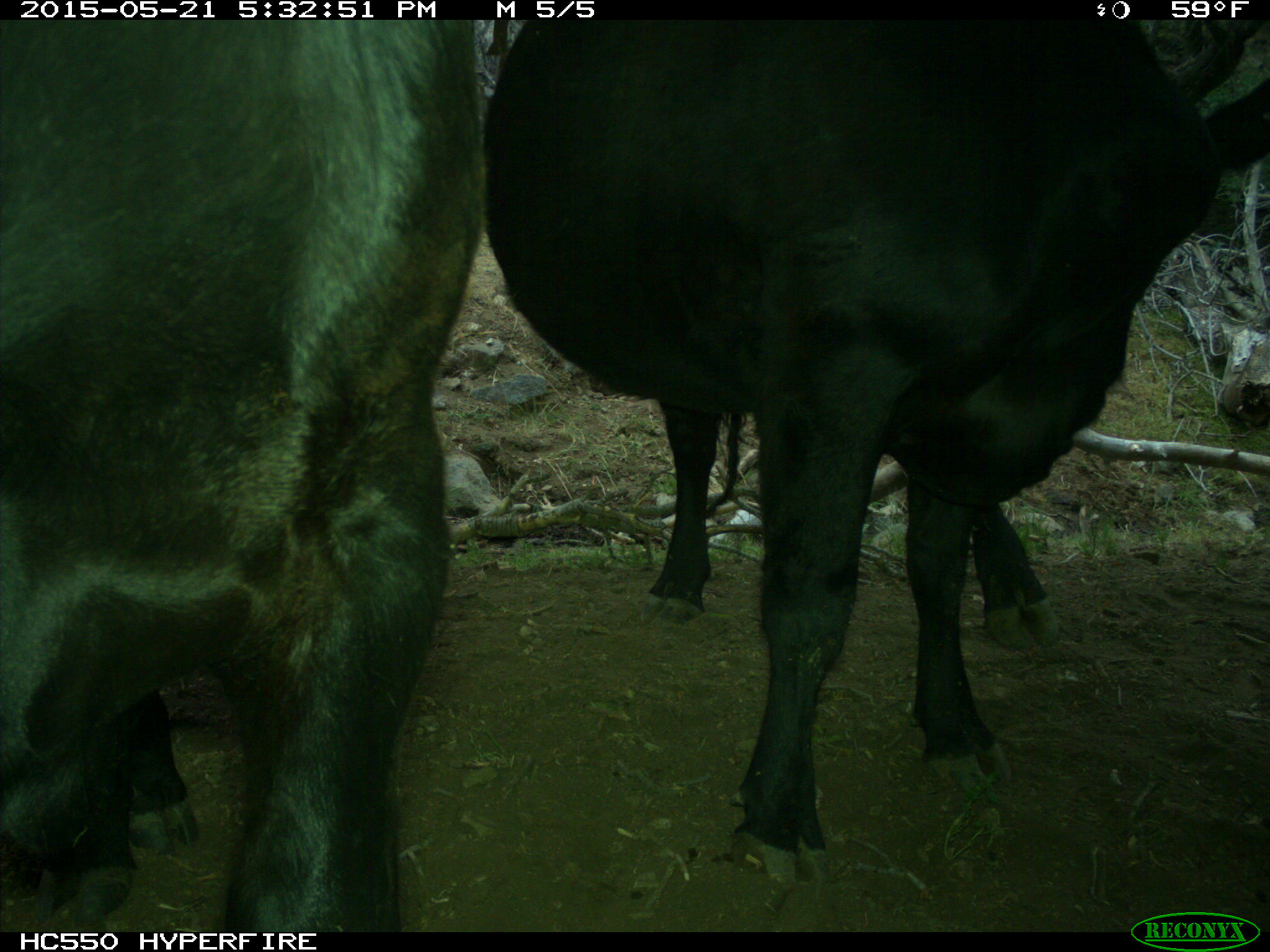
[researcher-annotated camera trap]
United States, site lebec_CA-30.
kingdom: Animalia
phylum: Chordata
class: Mammalia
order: Artiodactyla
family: Bovidae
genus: Bos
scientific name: Bos taurus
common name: domestic cow